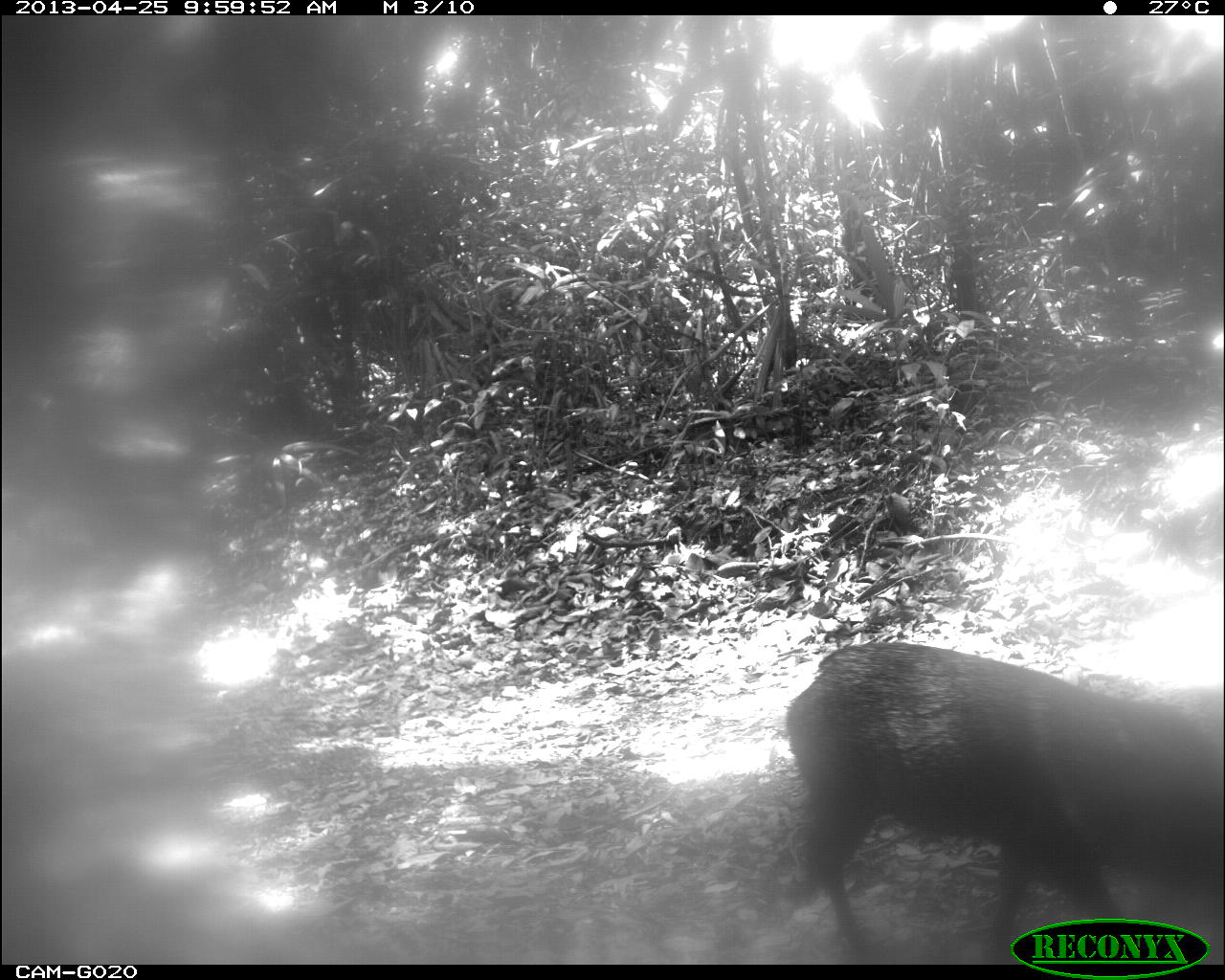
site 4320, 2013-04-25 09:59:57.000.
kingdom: Animalia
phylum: Chordata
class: Mammalia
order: Artiodactyla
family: Tayassuidae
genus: Pecari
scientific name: Pecari tajacu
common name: collared peccary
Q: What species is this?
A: Pecari tajacu (collared peccary).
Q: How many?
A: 3.